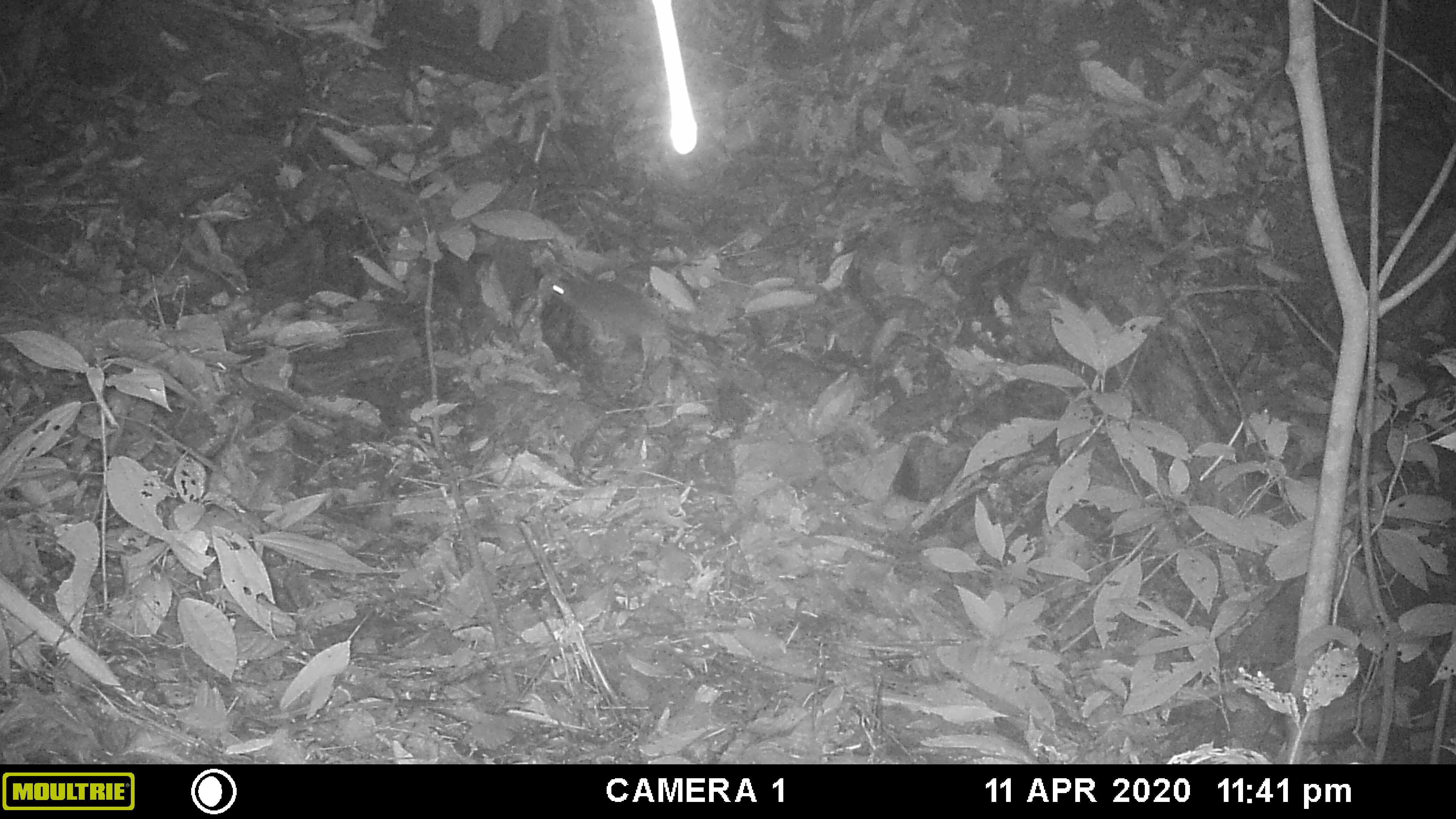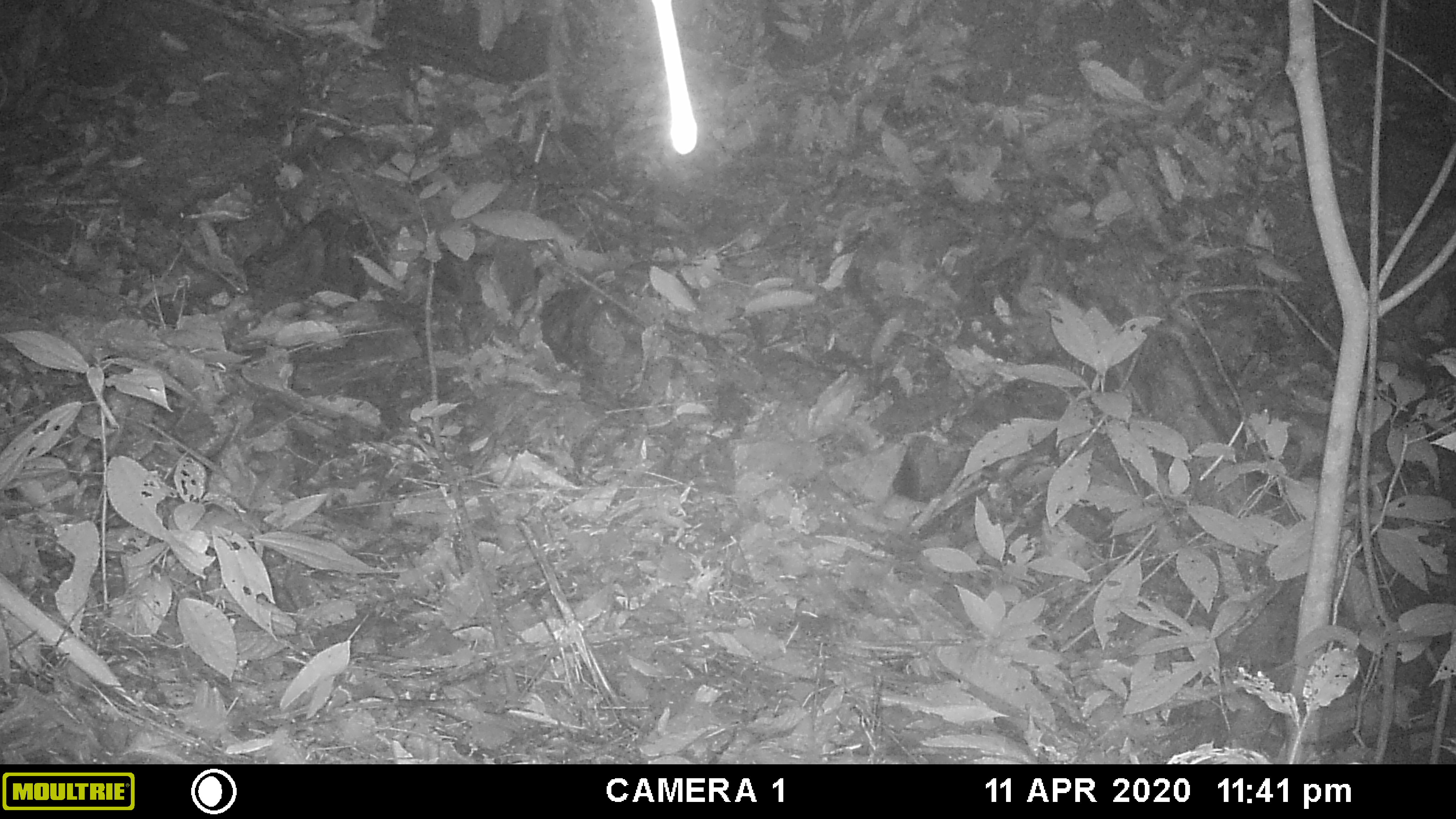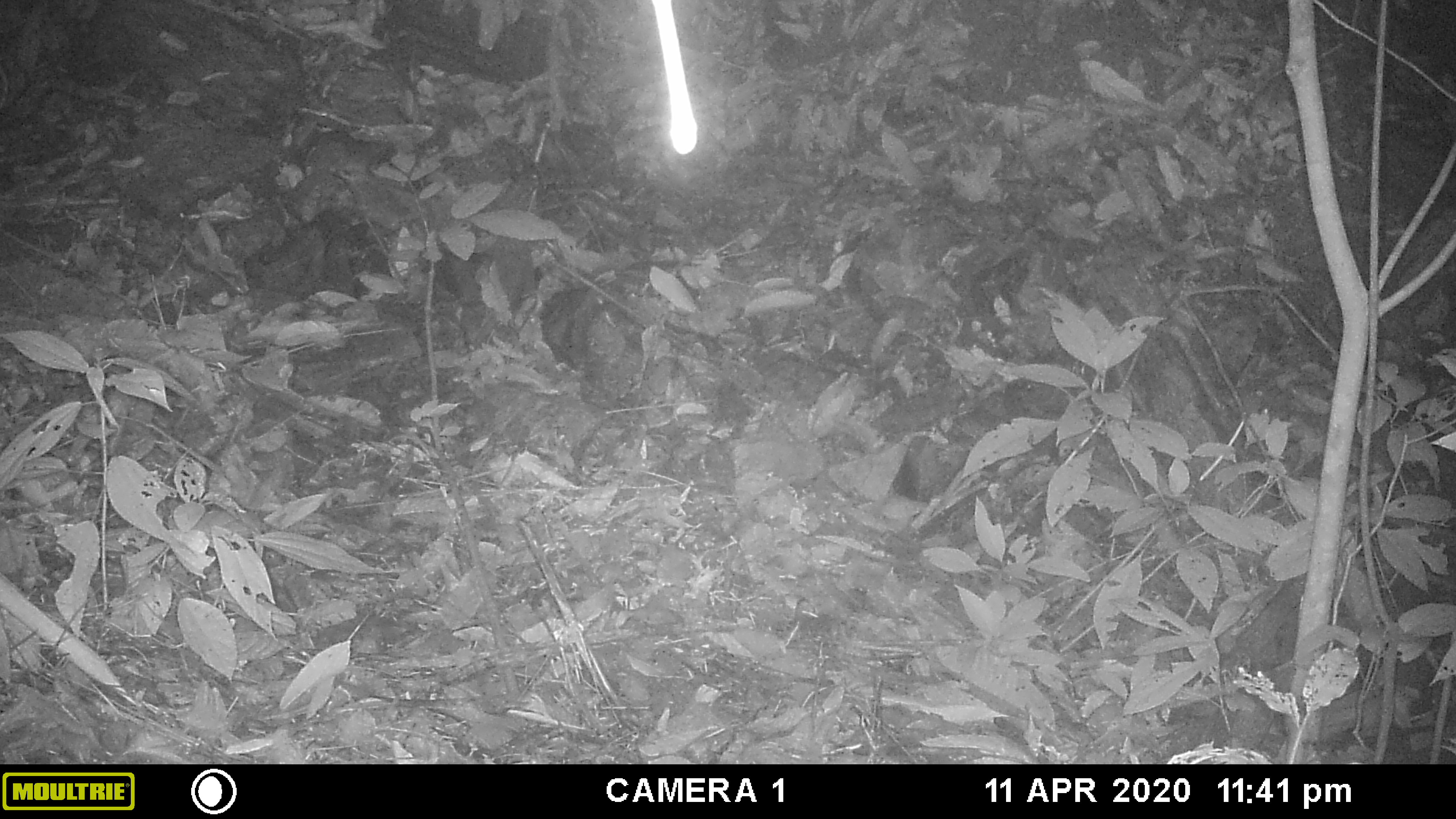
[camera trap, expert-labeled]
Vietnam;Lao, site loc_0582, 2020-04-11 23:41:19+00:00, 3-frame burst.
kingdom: Animalia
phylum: Chordata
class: Mammalia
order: Rodentia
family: Muridae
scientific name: Muridae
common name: old-world mice and rats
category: unidentified murid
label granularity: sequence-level